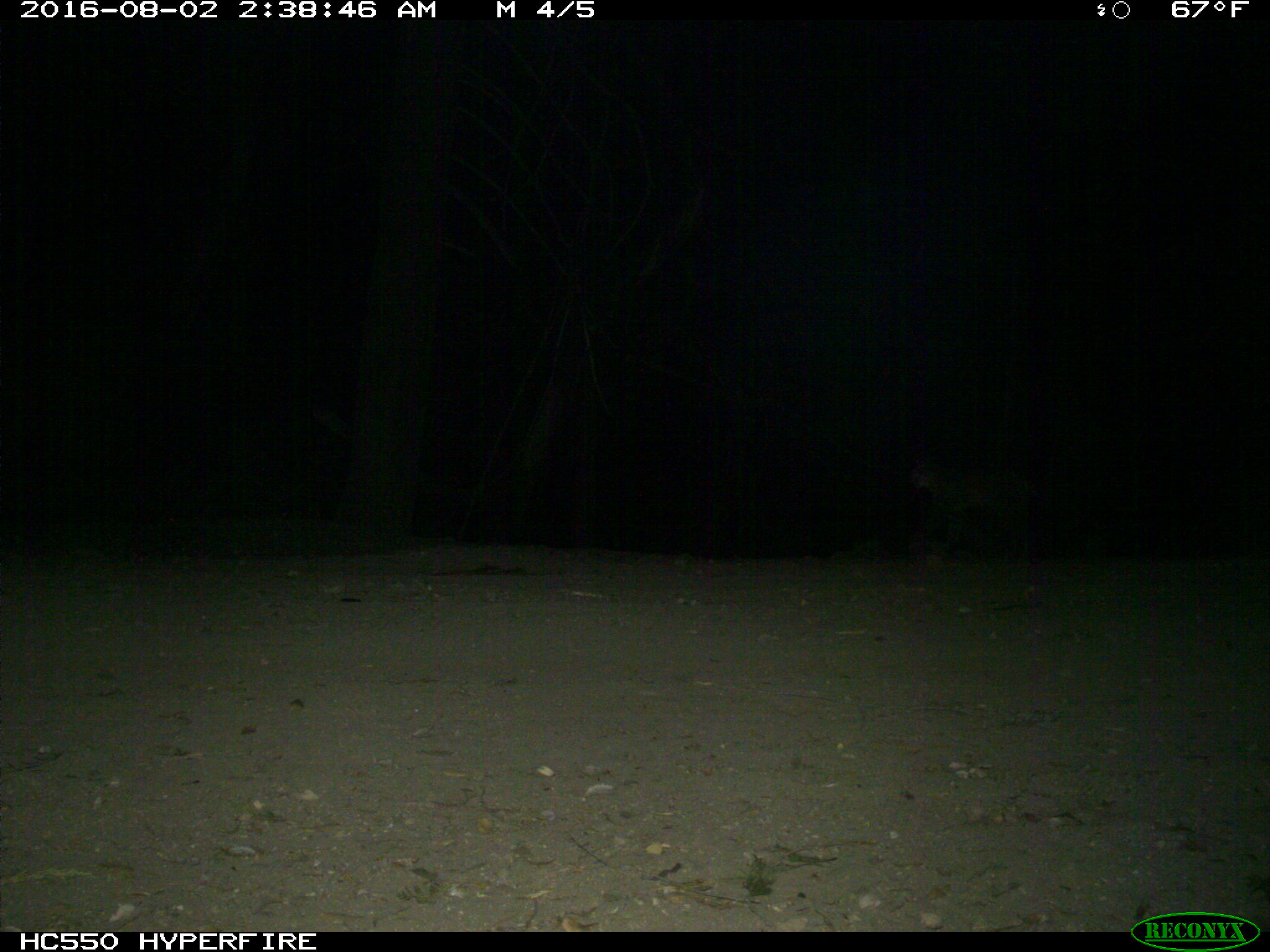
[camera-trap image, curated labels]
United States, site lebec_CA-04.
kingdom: Animalia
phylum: Chordata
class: Mammalia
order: Carnivora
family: Felidae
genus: Lynx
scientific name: Lynx rufus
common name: bobcat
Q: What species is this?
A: Lynx rufus (bobcat).